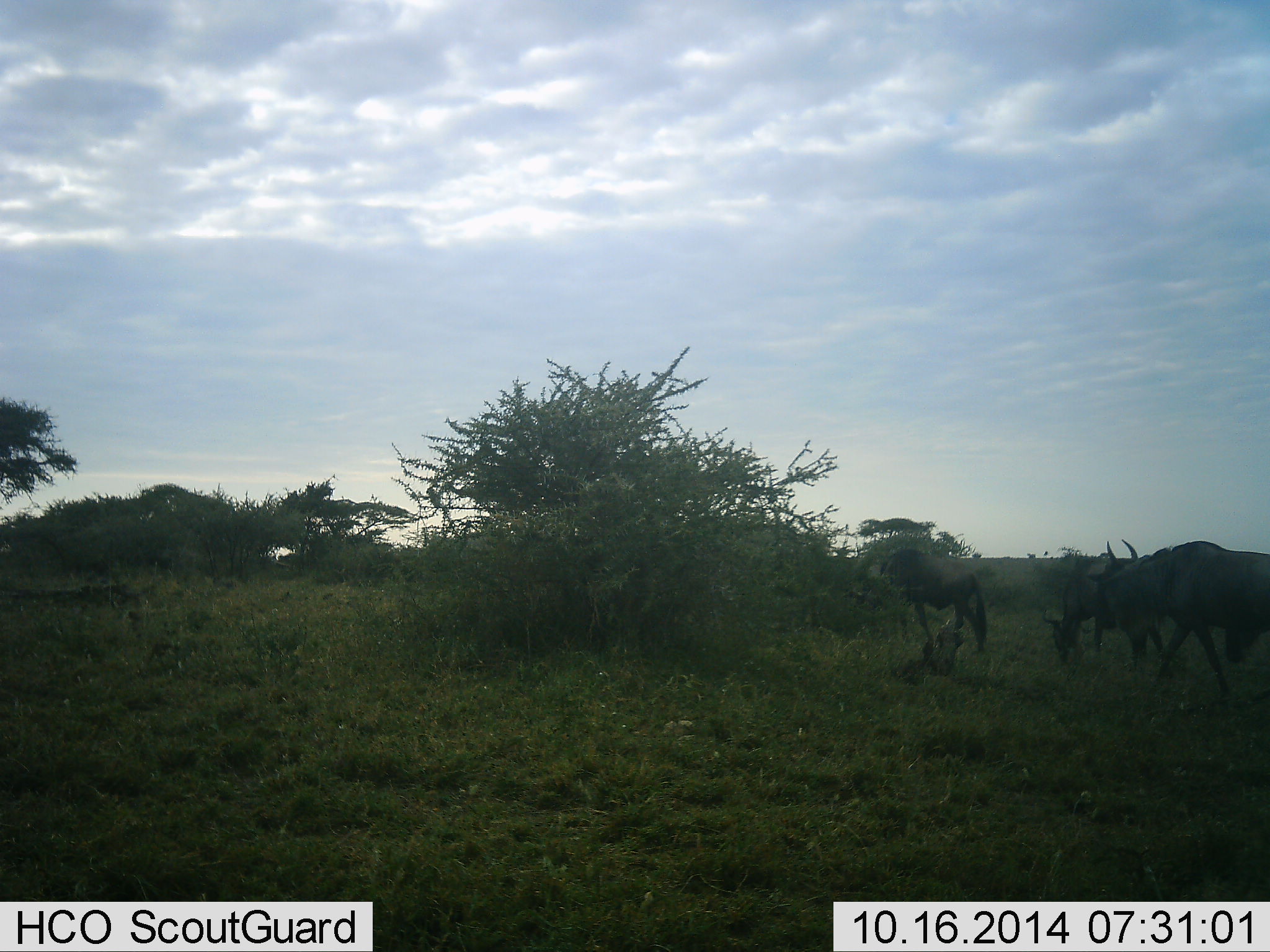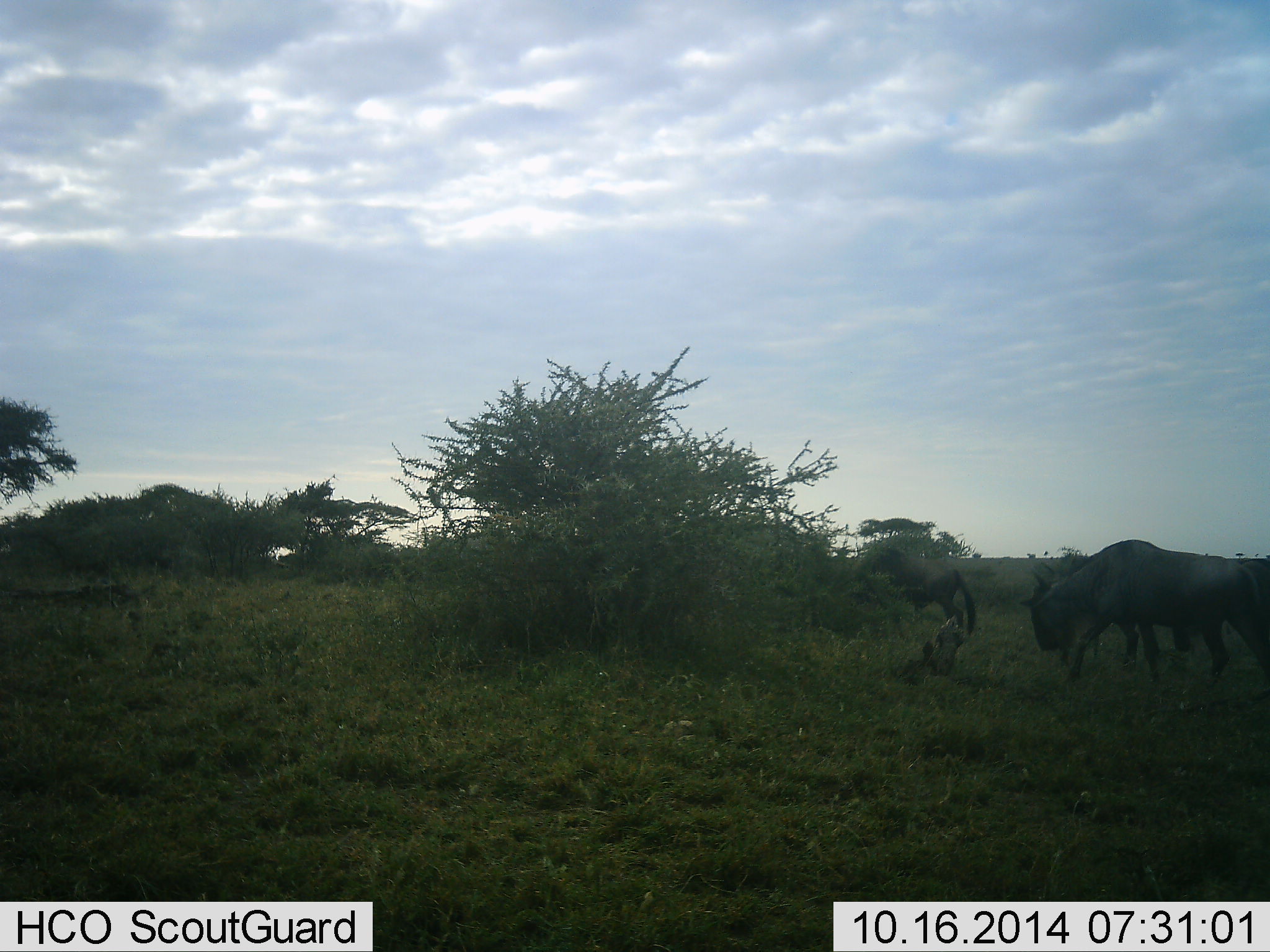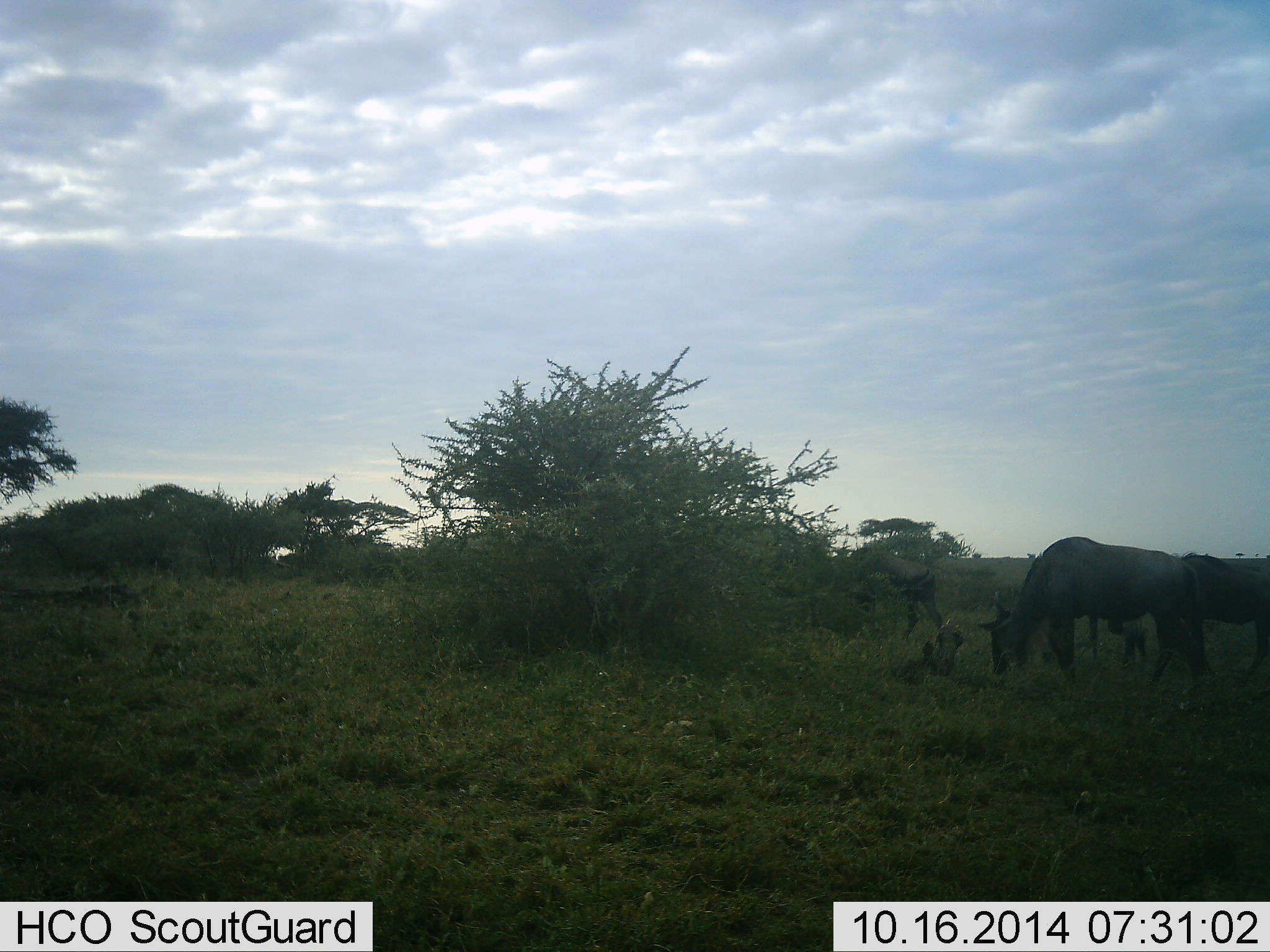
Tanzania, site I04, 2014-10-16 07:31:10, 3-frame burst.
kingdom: Animalia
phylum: Chordata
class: Mammalia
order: Artiodactyla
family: Bovidae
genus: Connochaetes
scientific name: Connochaetes taurinus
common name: blue wildebeest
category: wildebeest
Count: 4.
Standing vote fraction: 0%.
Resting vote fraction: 0%.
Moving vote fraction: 60%.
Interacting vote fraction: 0%.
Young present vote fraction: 0%.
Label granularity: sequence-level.